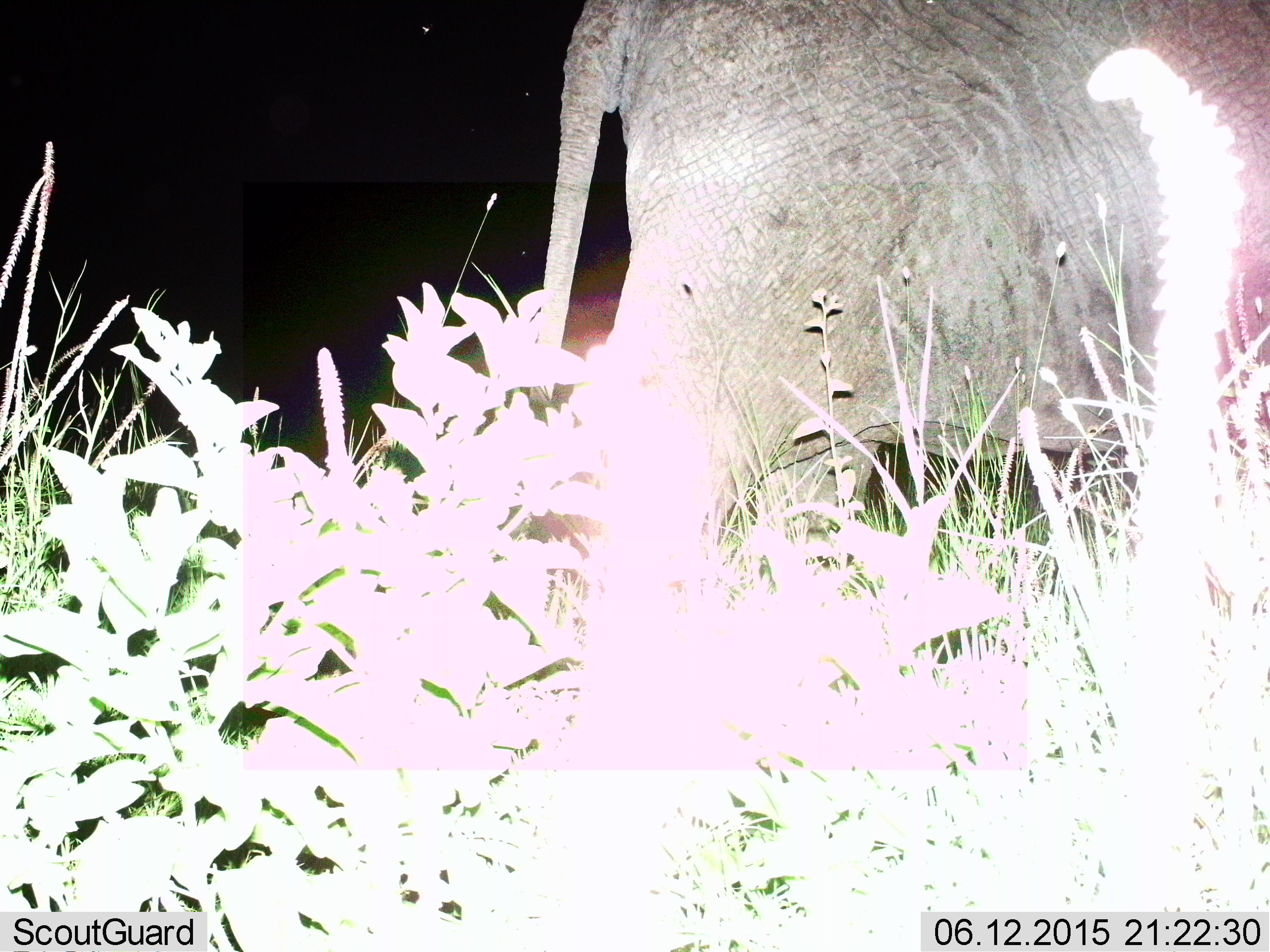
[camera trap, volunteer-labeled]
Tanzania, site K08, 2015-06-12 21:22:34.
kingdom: Animalia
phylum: Chordata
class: Mammalia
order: Proboscidea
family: Elephantidae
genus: Loxodonta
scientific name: Loxodonta africana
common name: african bush elephant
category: elephant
Elephant (african bush elephant) (Loxodonta africana), count 1. Behavior (volunteer vote fractions): standing 60%, resting 0%, moving 40%, interacting 0%. Young present (vote fraction): 0%. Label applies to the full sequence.